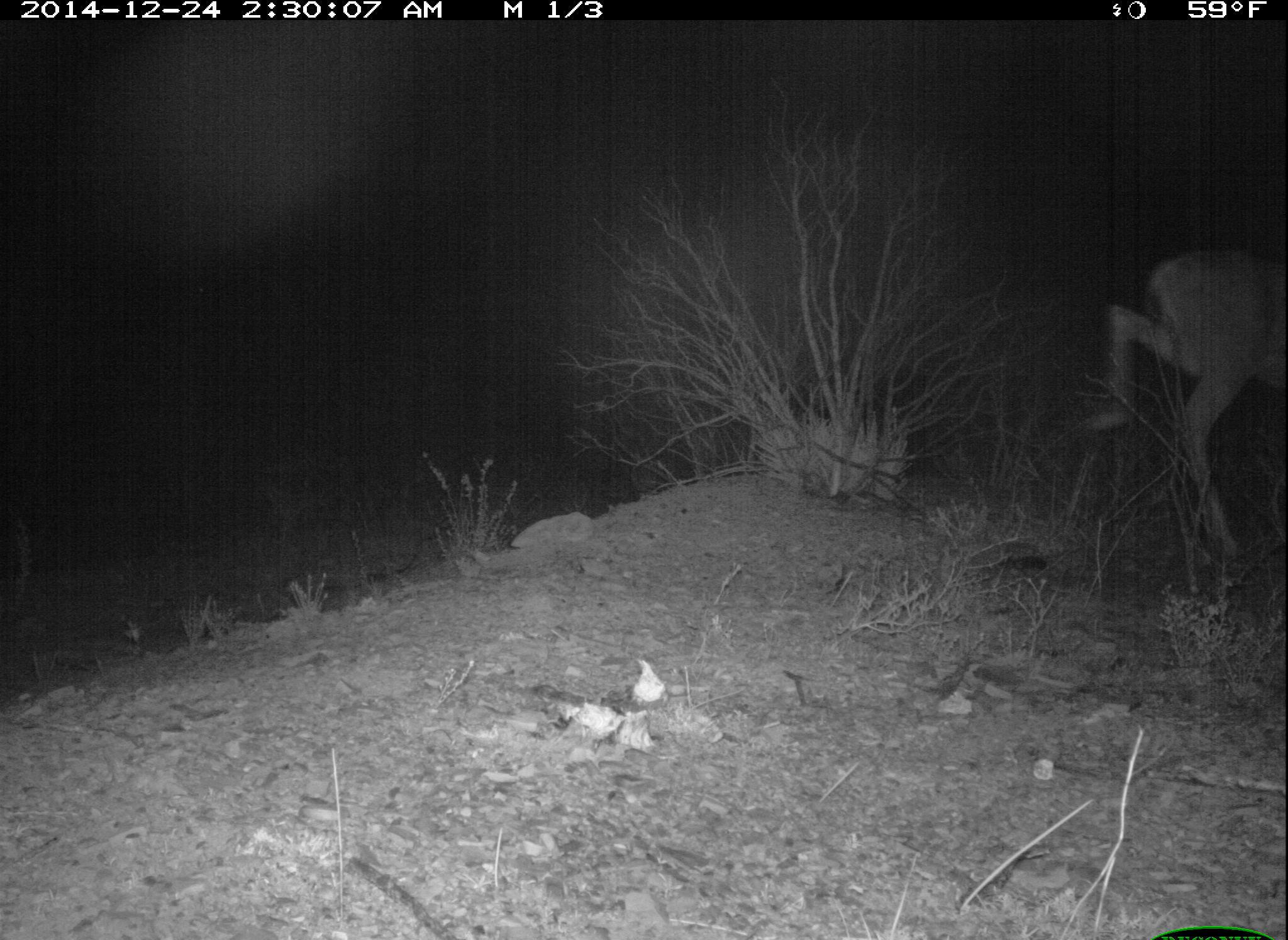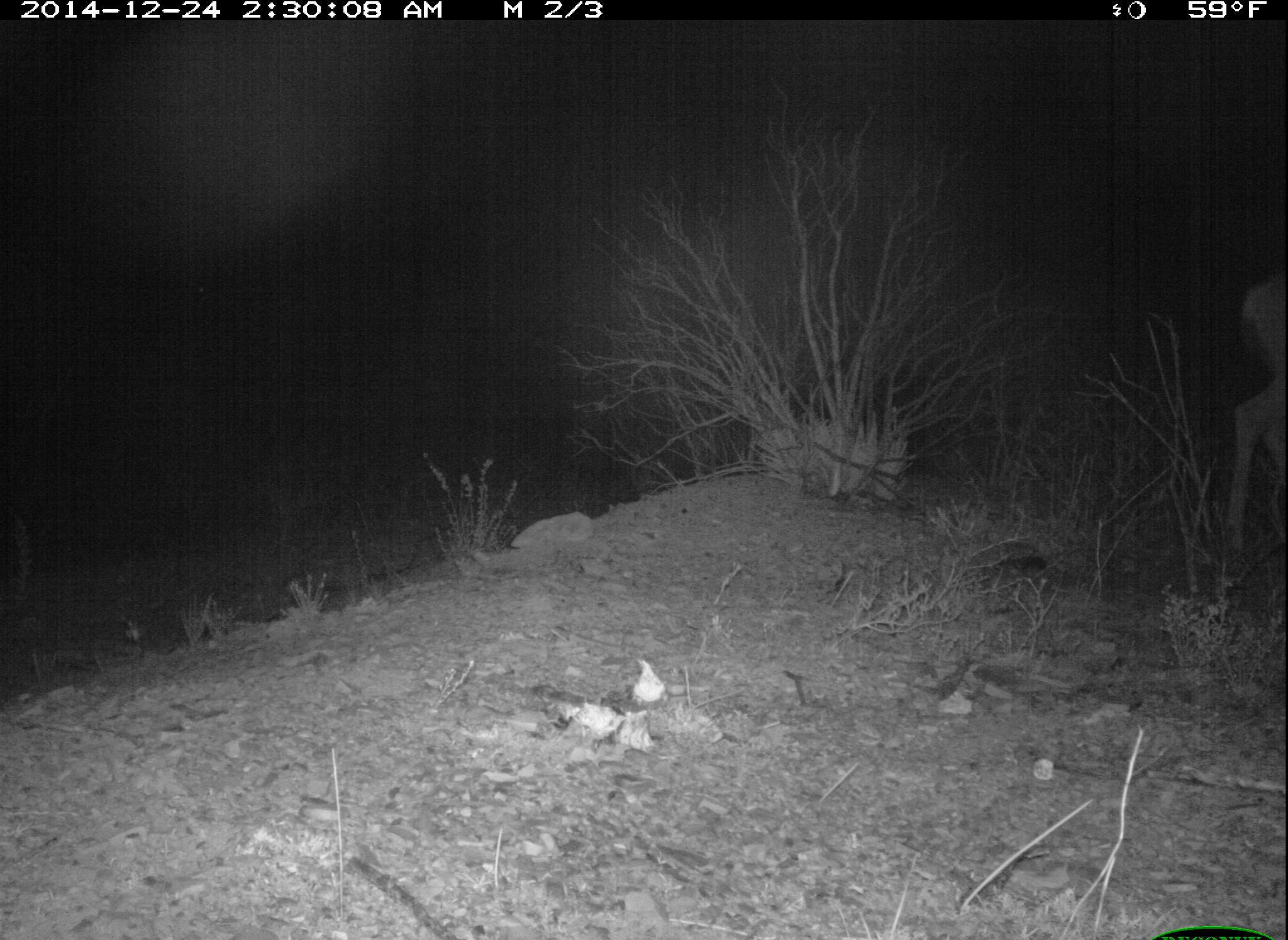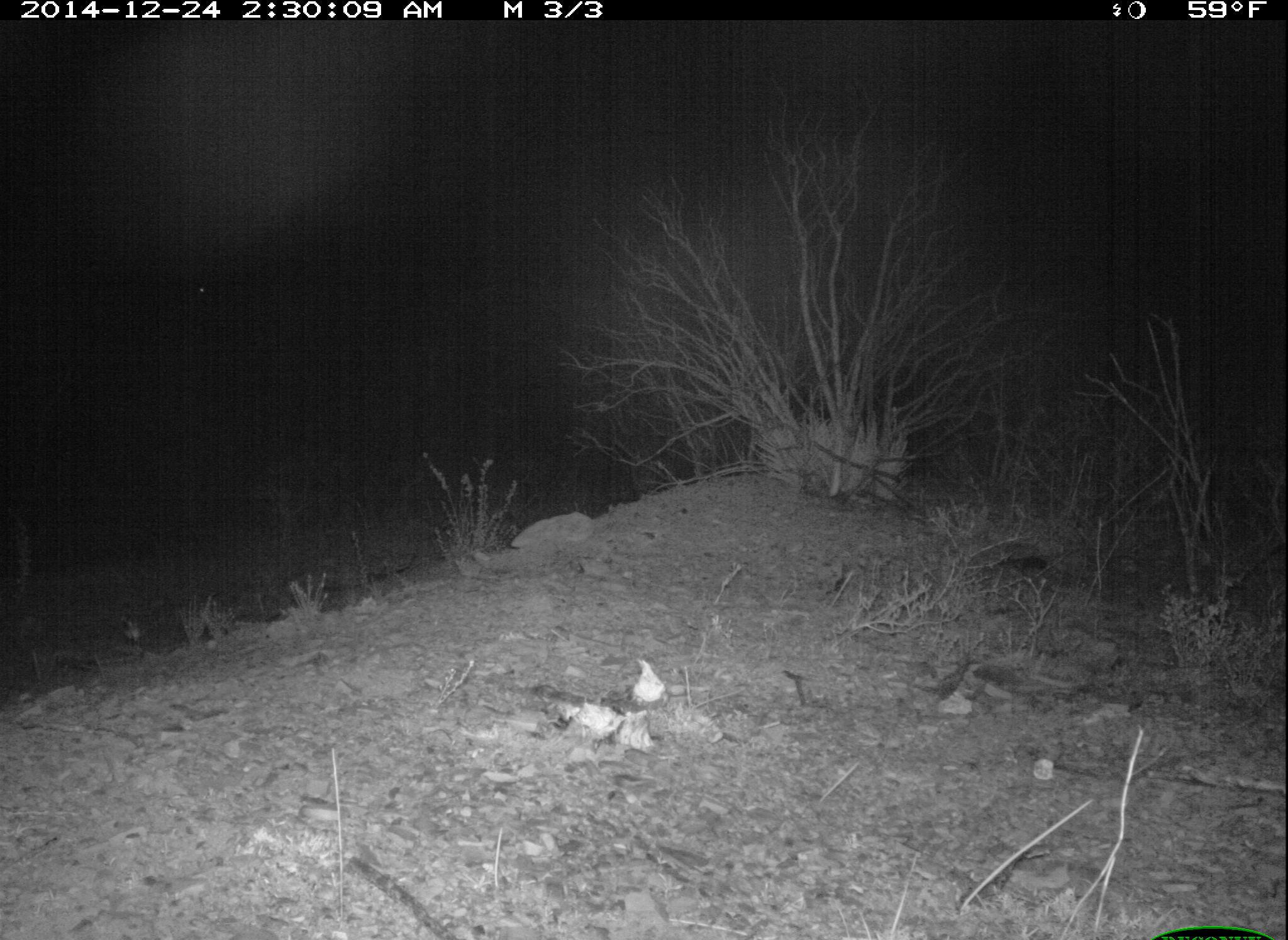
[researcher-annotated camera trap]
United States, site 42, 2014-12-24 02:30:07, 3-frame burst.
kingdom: Animalia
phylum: Chordata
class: Mammalia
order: Artiodactyla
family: Cervidae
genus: Odocoileus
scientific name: Odocoileus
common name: deer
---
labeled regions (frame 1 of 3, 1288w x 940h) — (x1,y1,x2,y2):
deer: (1087,250,1288,571)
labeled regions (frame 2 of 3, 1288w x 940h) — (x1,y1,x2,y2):
deer: (1221,278,1288,570)